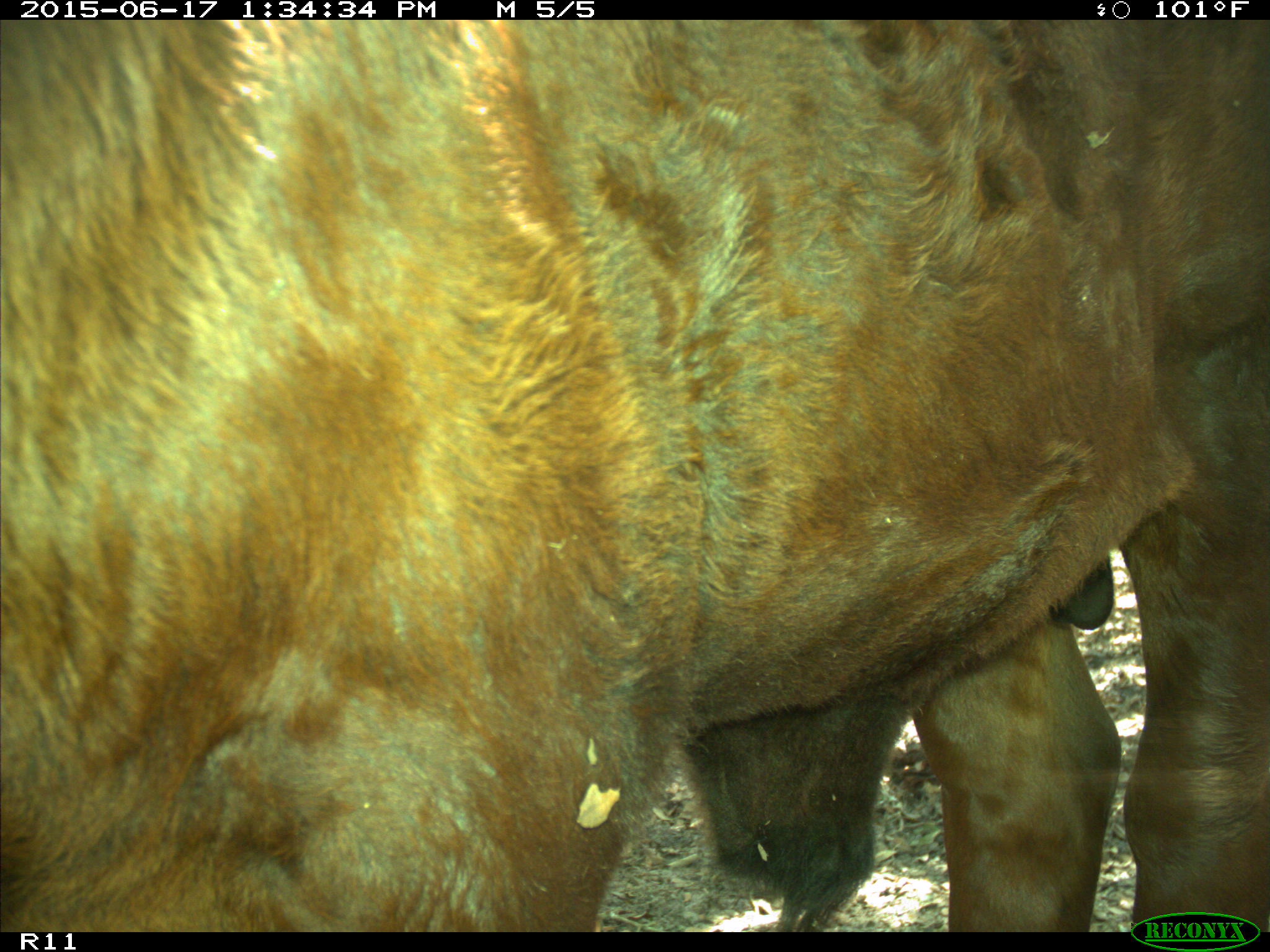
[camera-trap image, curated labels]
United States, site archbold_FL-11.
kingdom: Animalia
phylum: Chordata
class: Mammalia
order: Artiodactyla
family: Bovidae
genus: Bos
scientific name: Bos taurus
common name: domestic cow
Bos taurus (domestic cow).